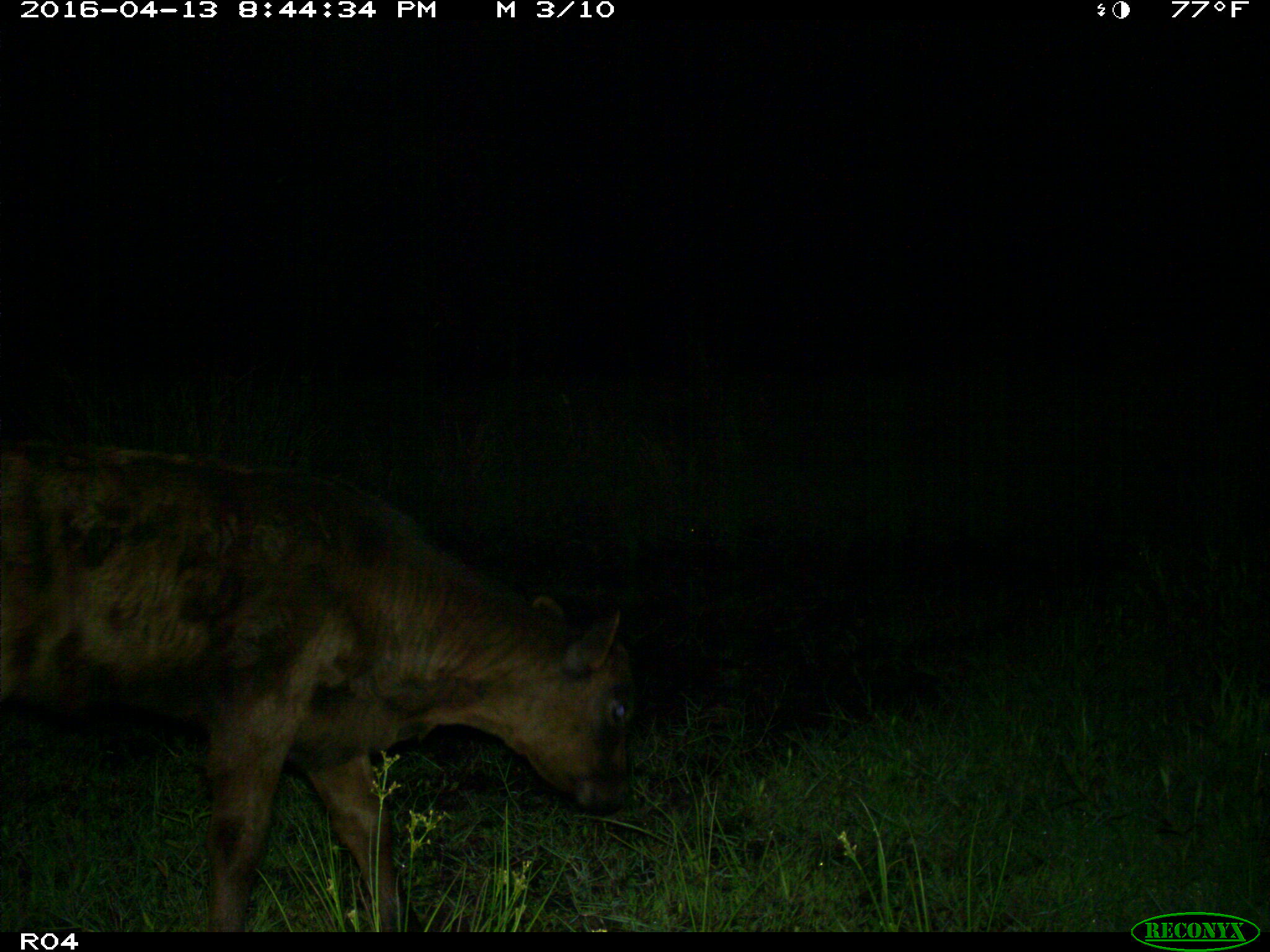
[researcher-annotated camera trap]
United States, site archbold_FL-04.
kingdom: Animalia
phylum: Chordata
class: Mammalia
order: Artiodactyla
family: Bovidae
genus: Bos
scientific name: Bos taurus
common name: domestic cow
Bos taurus (domestic cow).